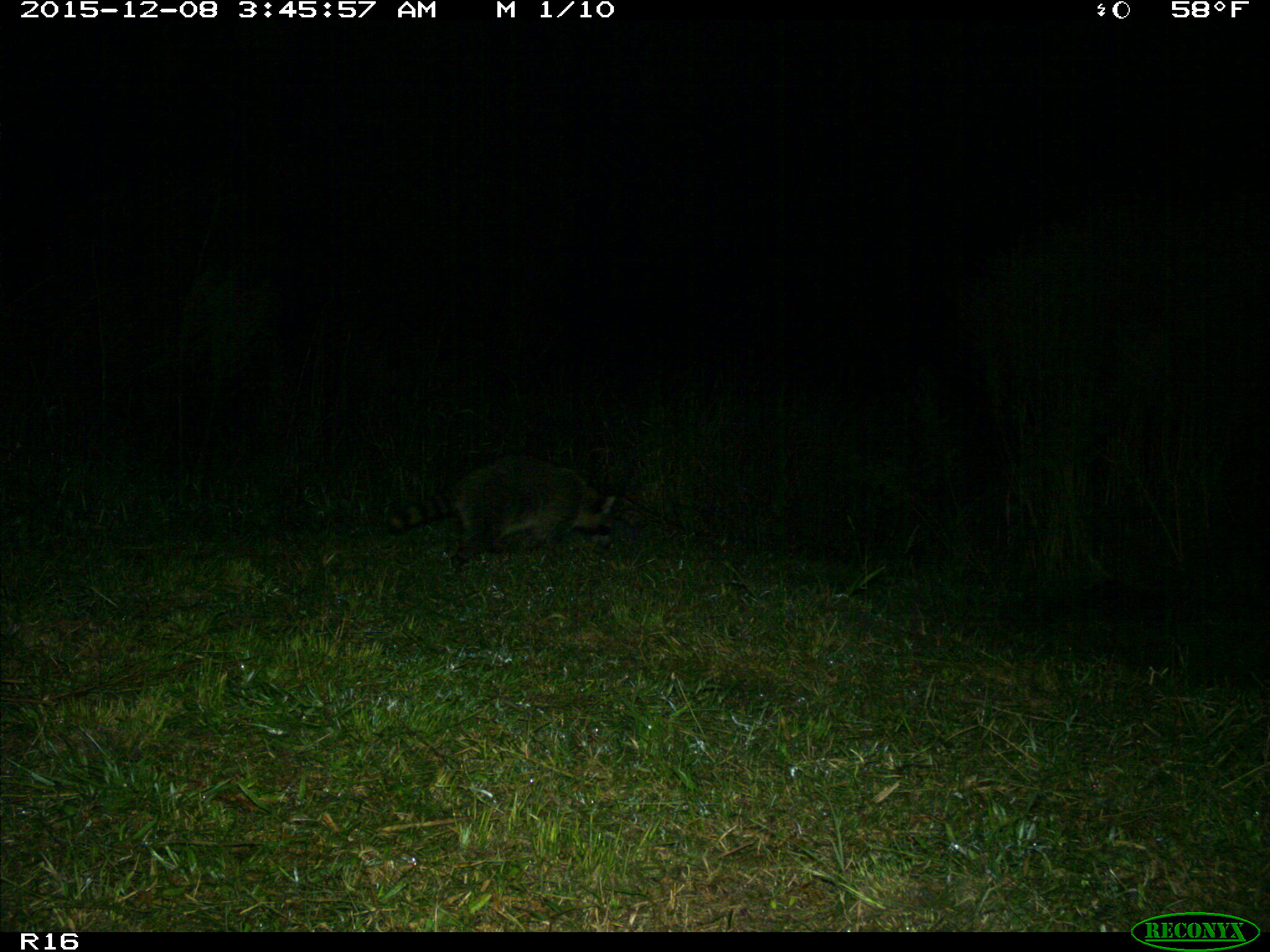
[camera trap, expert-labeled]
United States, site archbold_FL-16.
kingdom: Animalia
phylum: Chordata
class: Mammalia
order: Carnivora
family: Procyonidae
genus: Procyon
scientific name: Procyon lotor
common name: common raccoon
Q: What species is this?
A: Procyon lotor (common raccoon).